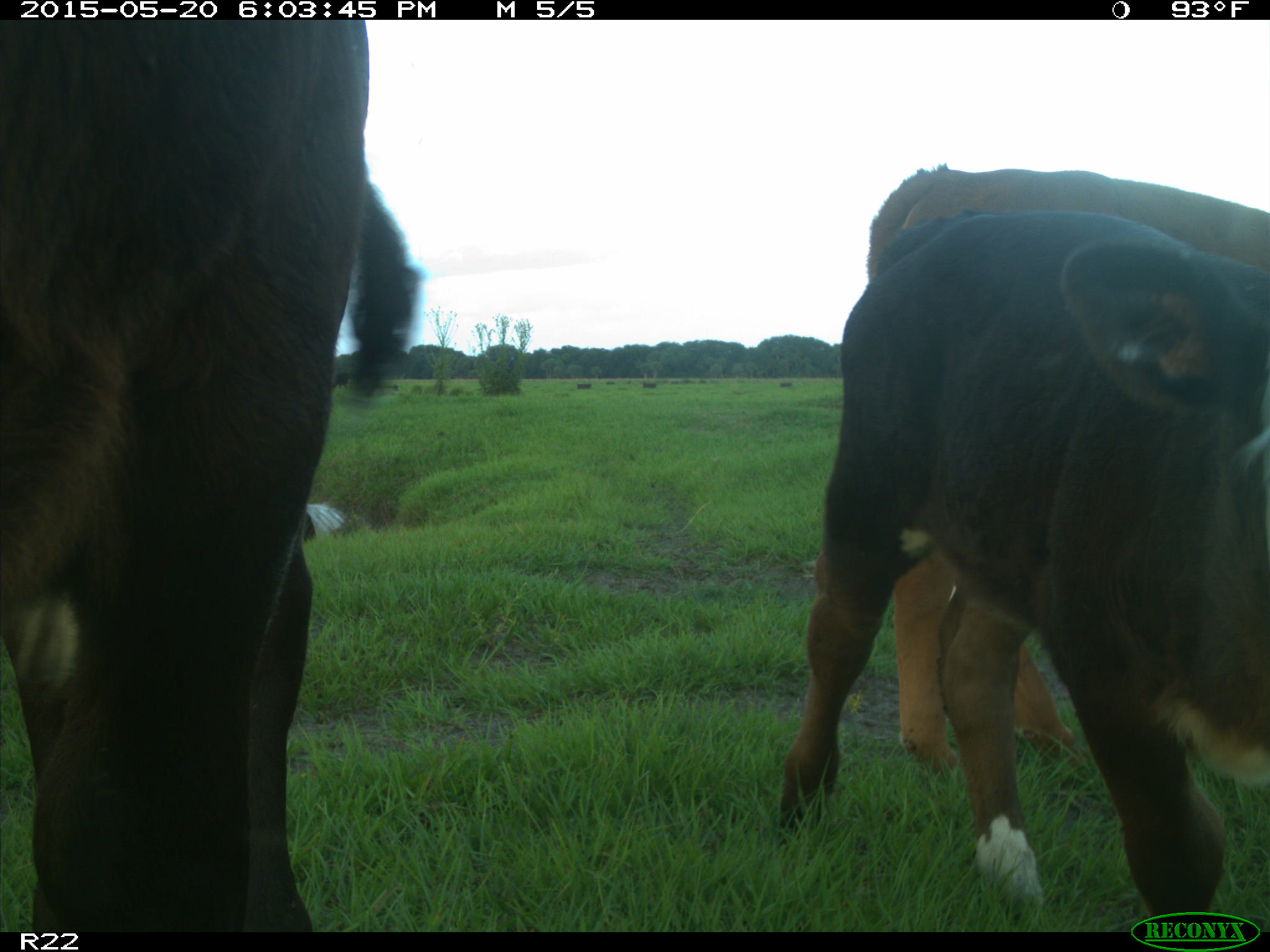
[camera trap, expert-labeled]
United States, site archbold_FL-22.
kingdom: Animalia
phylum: Chordata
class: Mammalia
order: Artiodactyla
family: Bovidae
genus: Bos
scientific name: Bos taurus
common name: domestic cow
Bos taurus (domestic cow).